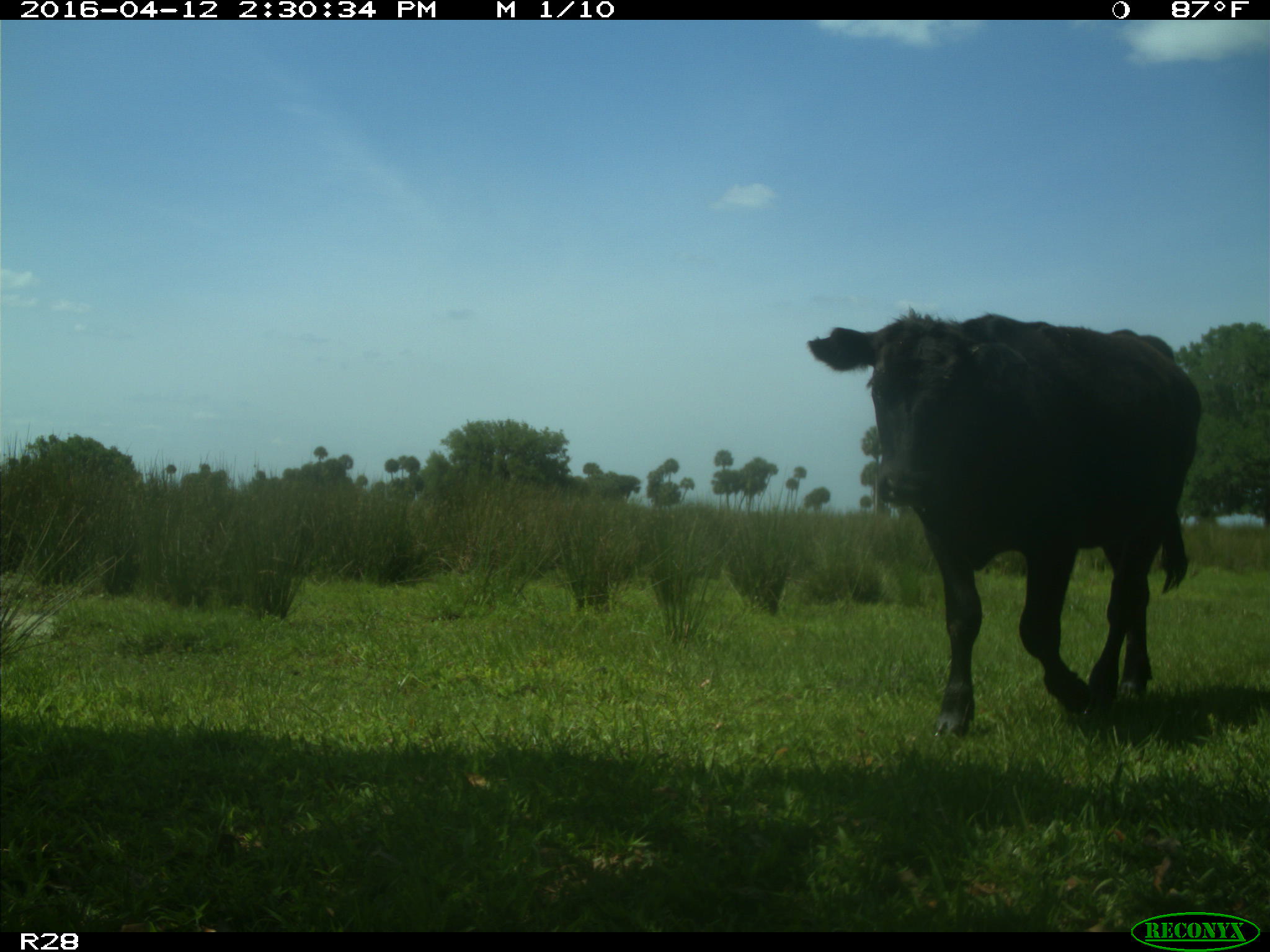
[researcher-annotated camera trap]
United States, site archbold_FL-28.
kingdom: Animalia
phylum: Chordata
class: Mammalia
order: Artiodactyla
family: Bovidae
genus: Bos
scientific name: Bos taurus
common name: domestic cow